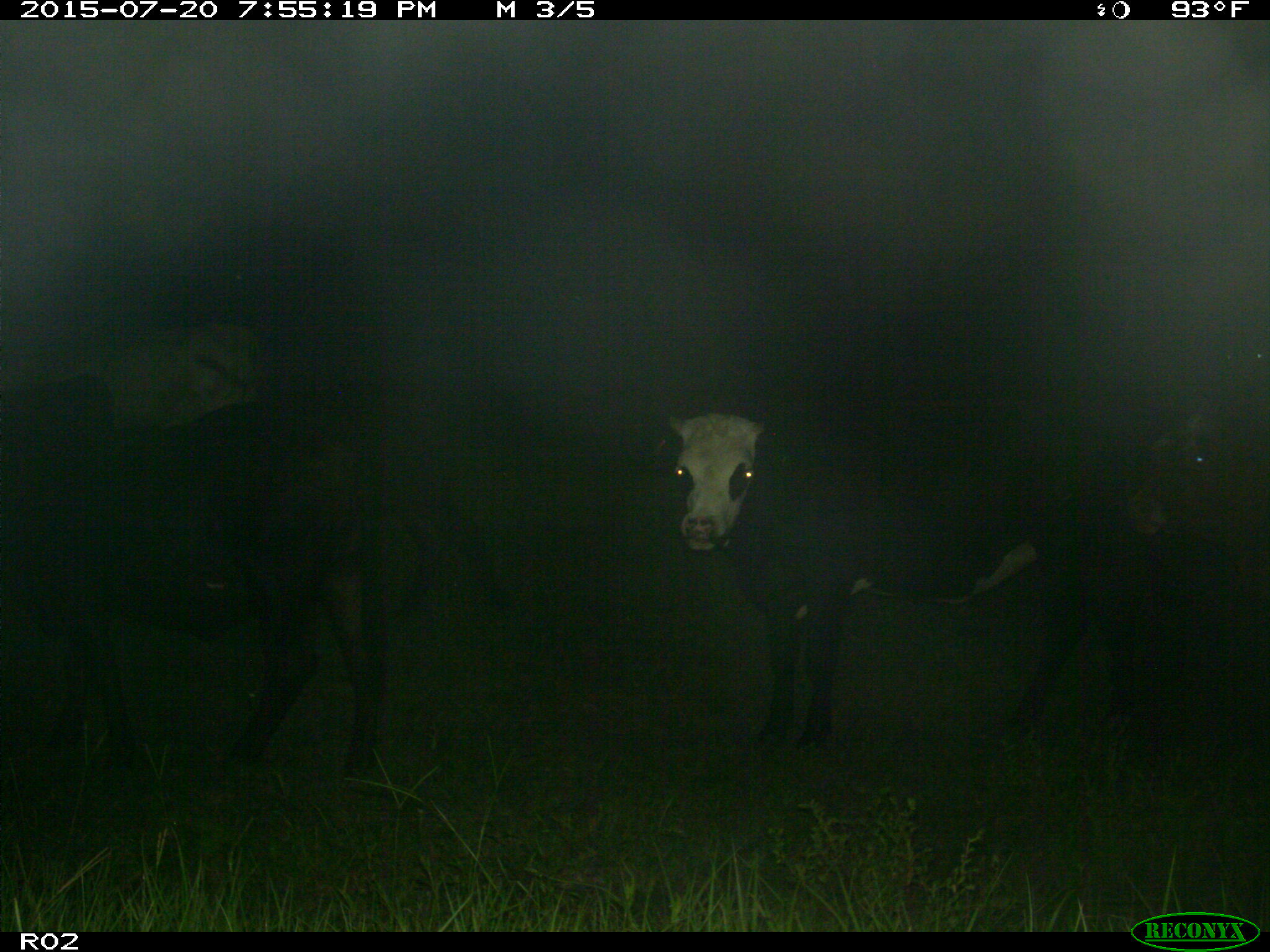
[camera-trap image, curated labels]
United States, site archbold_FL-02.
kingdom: Animalia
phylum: Chordata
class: Mammalia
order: Artiodactyla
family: Bovidae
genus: Bos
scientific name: Bos taurus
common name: domestic cow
Bos taurus (domestic cow).